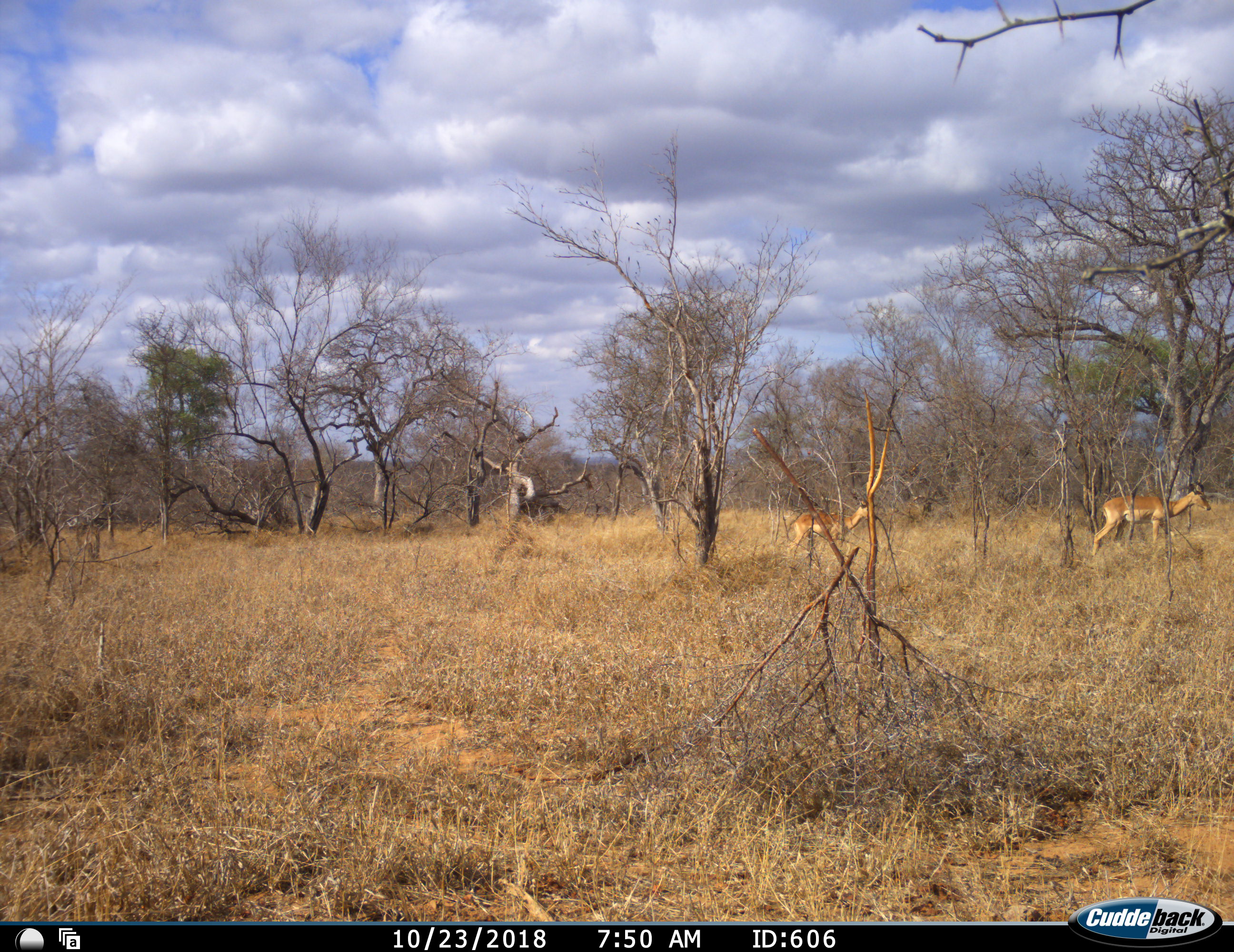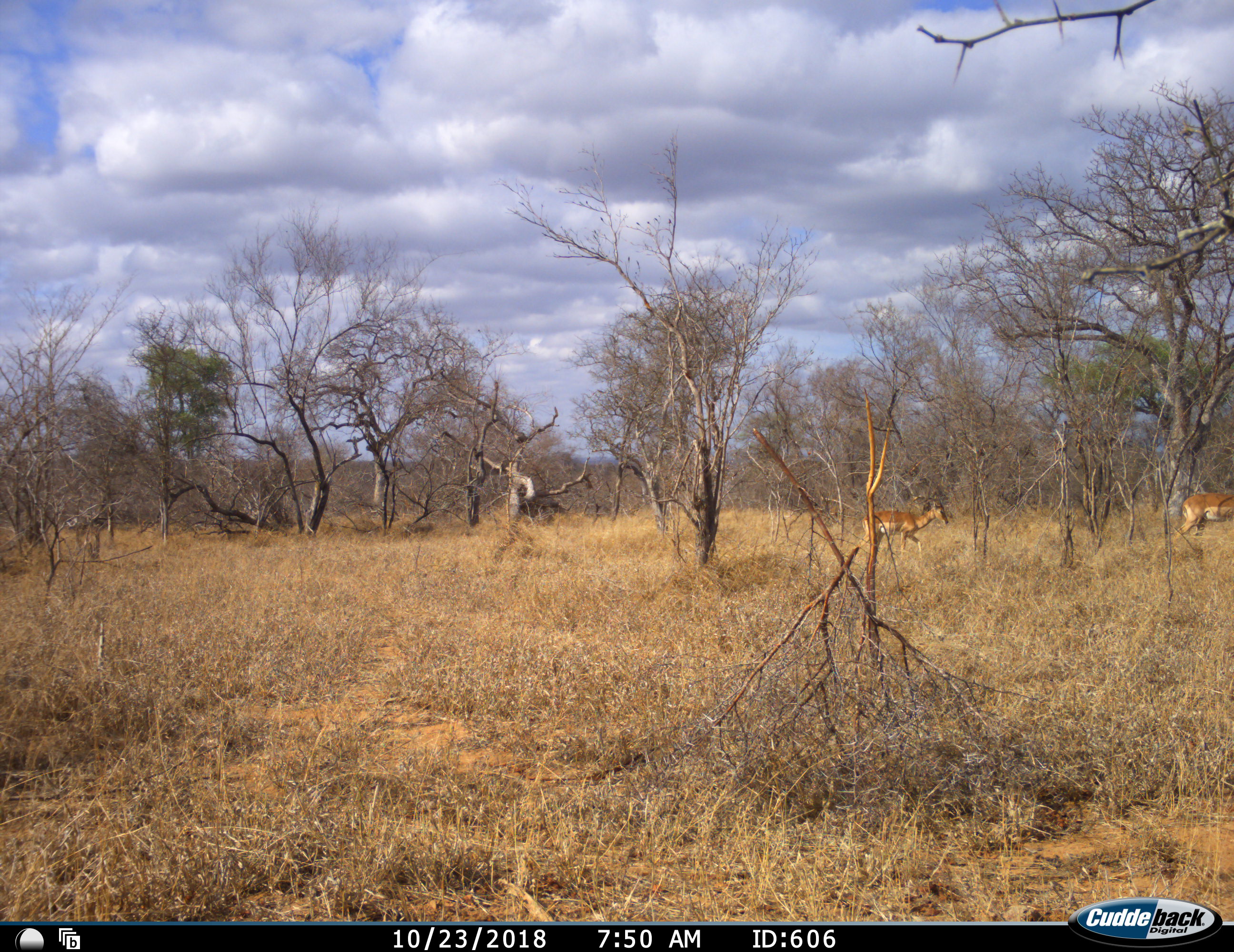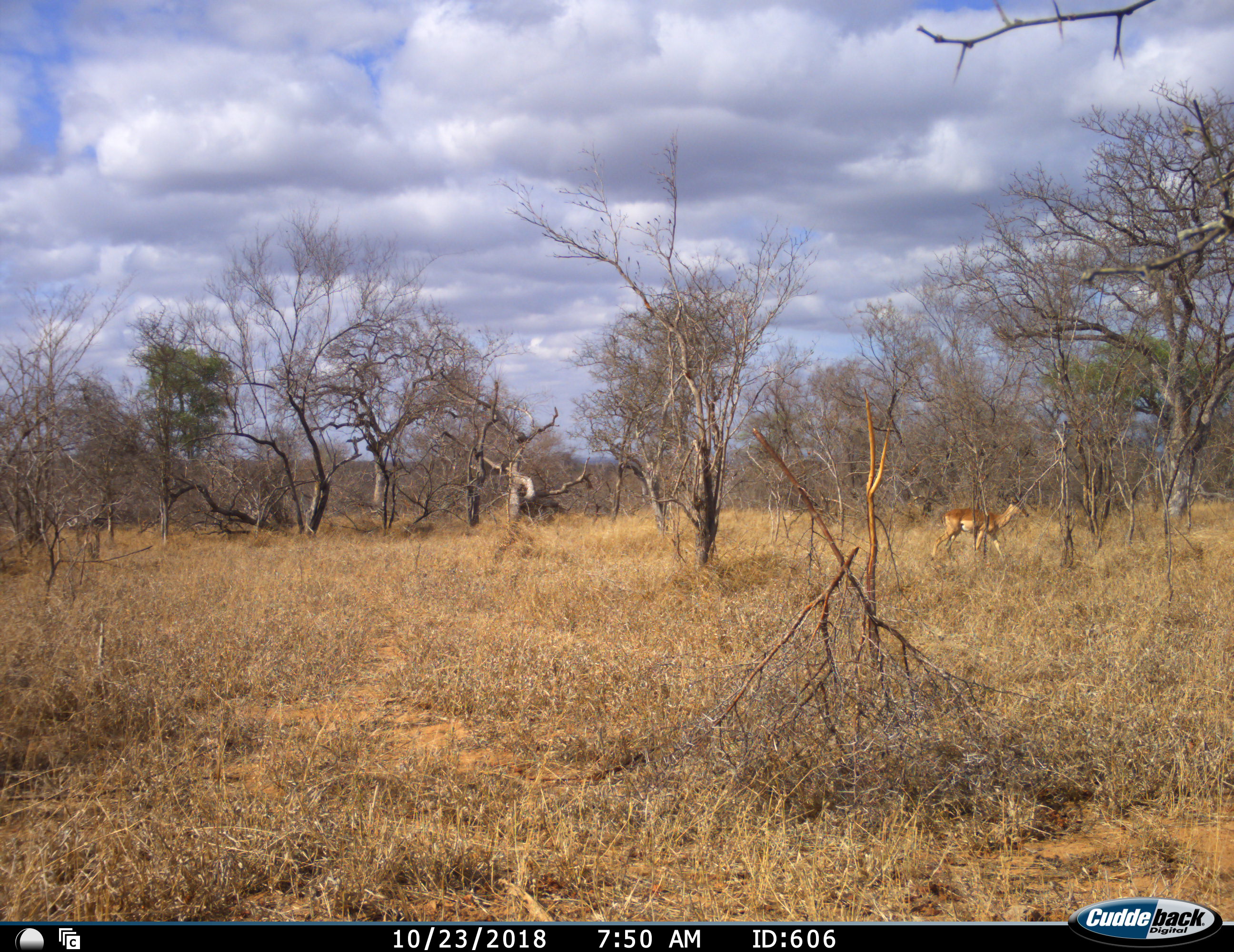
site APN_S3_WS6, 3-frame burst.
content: unidentified animal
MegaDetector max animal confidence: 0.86